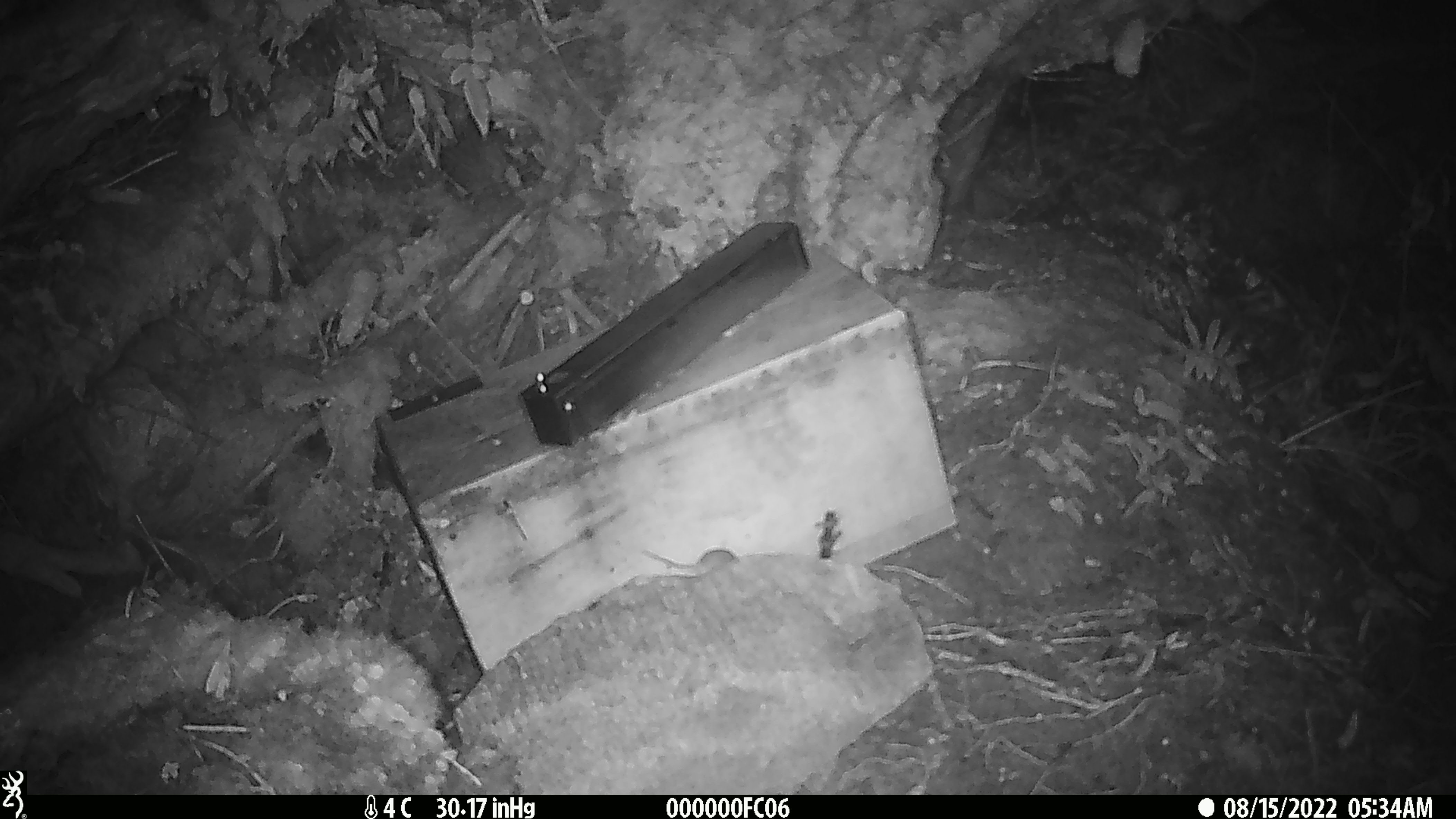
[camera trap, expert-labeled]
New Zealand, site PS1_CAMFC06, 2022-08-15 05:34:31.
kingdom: Animalia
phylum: Chordata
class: Mammalia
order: Rodentia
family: Muridae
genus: Mus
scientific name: Mus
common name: mouse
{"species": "mouse (Mus)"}